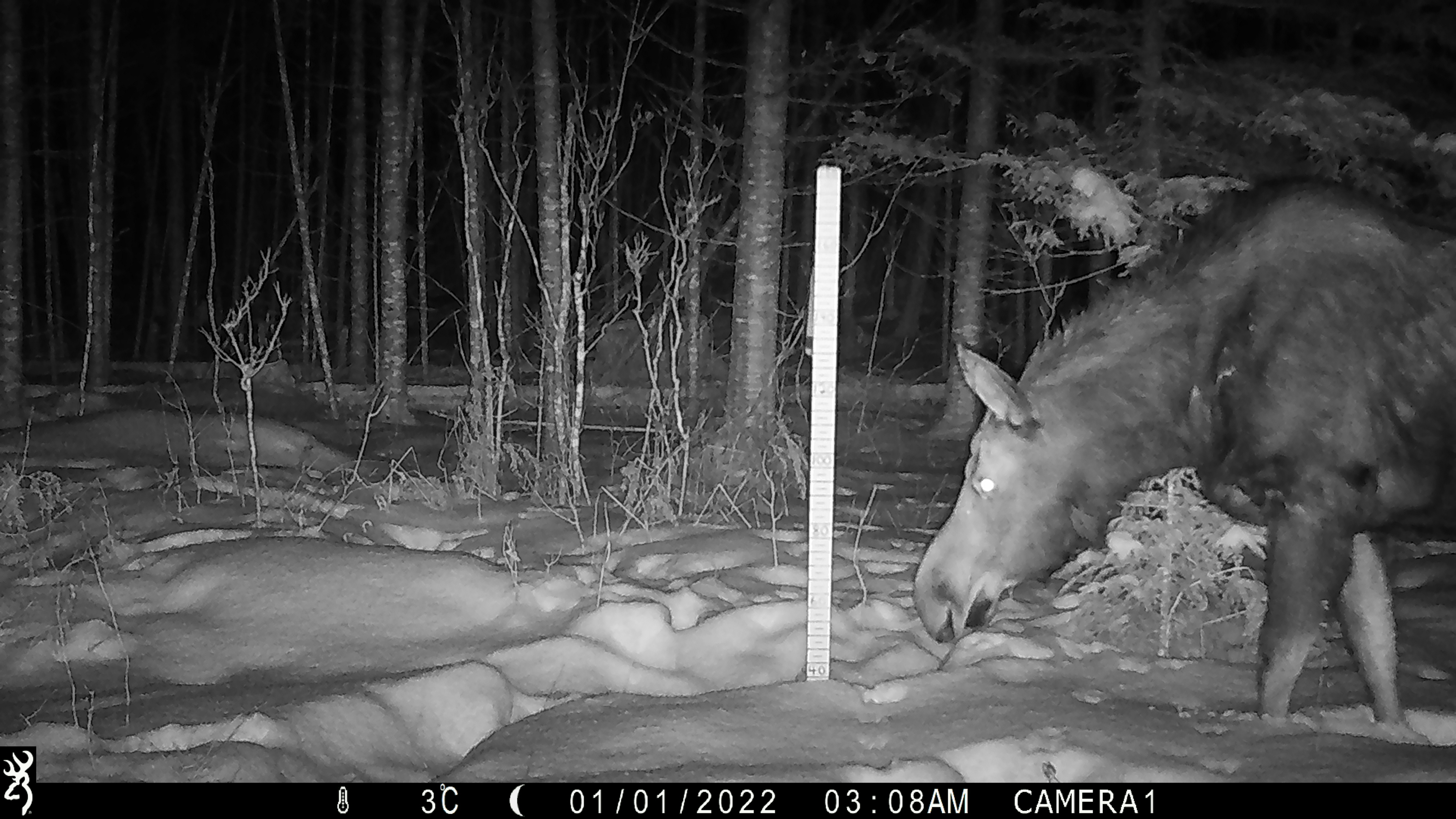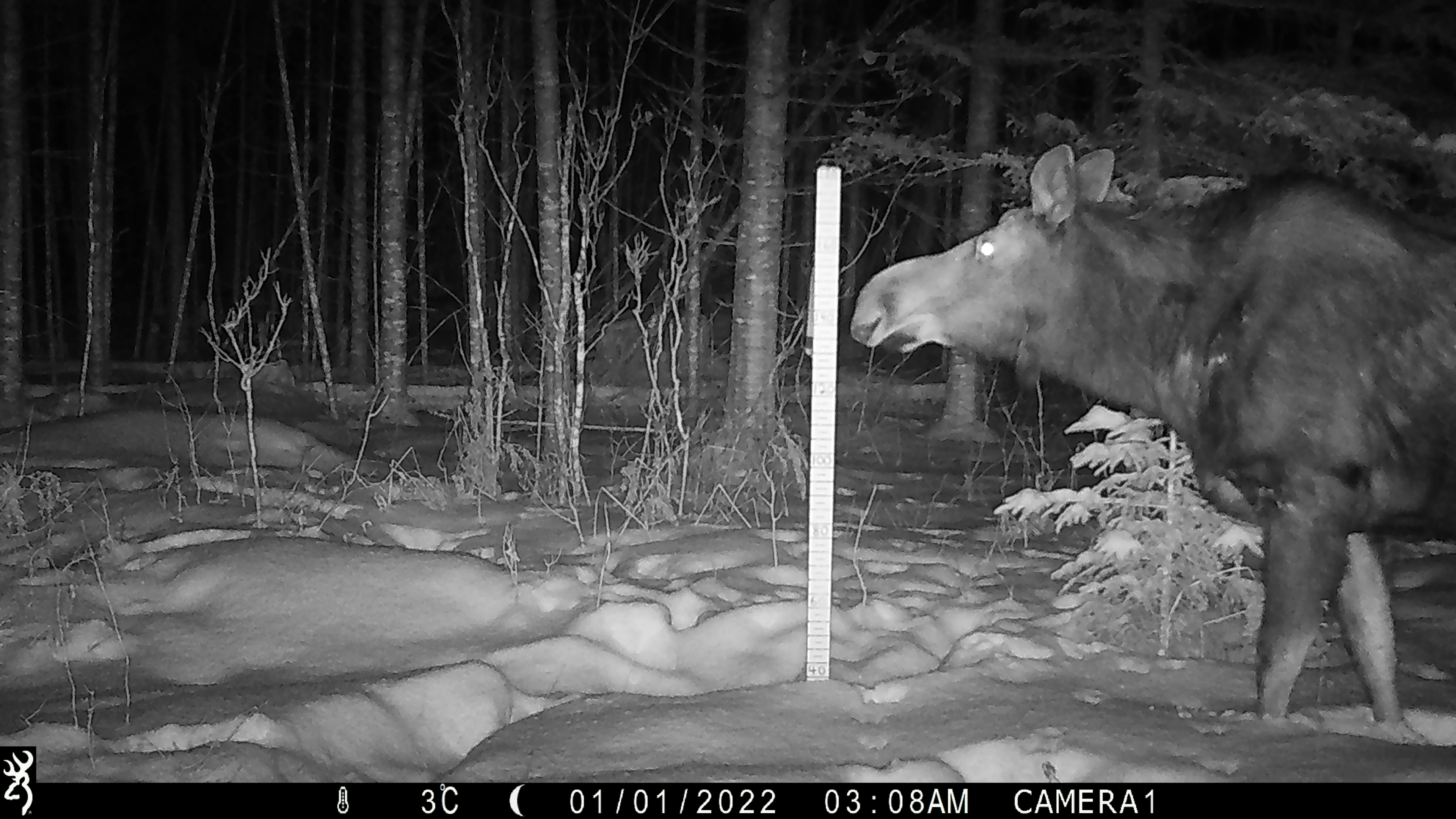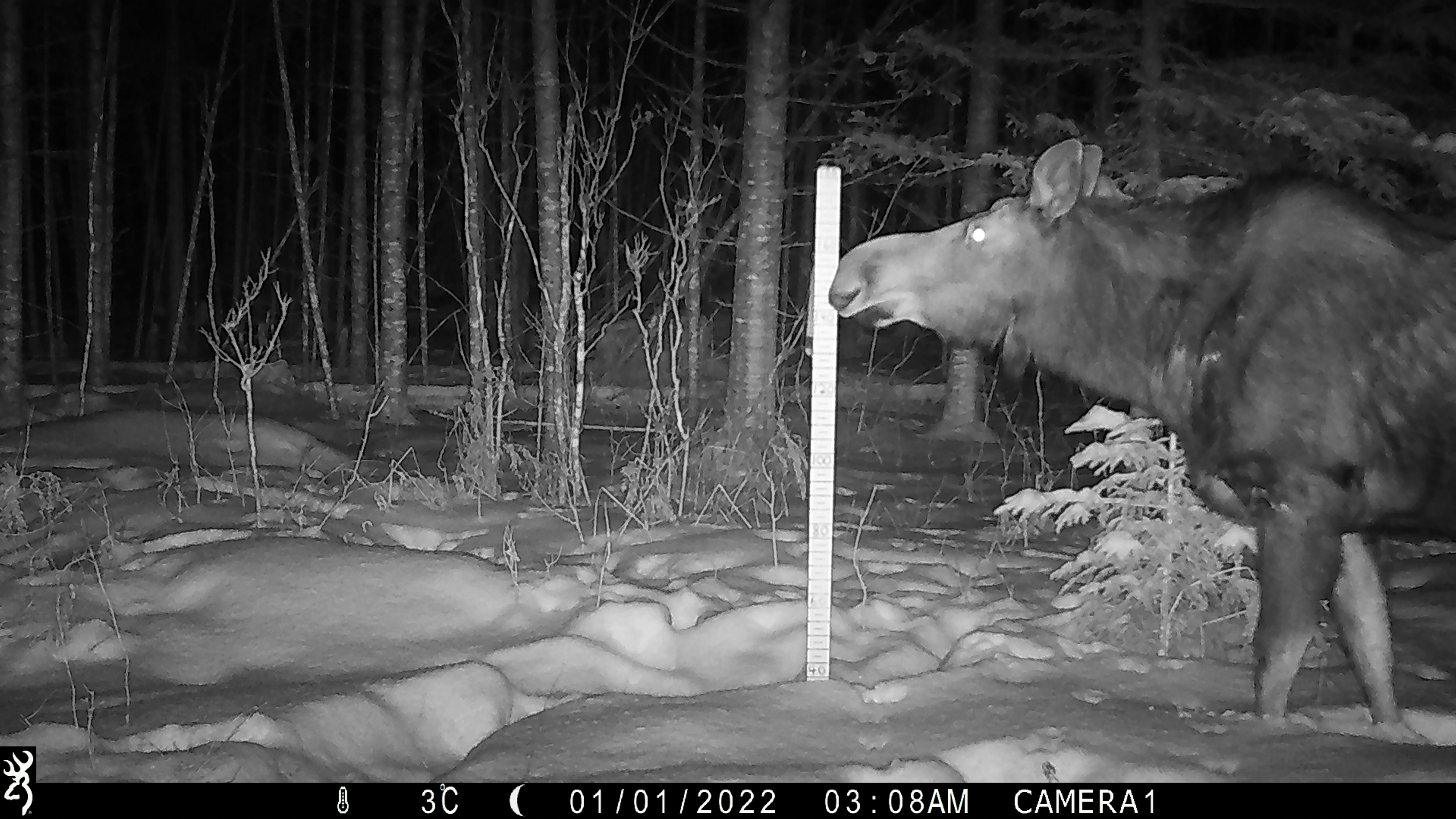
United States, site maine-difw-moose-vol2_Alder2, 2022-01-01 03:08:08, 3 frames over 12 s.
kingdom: Animalia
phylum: Chordata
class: Mammalia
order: Artiodactyla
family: Cervidae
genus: Alces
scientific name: Alces alces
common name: moose